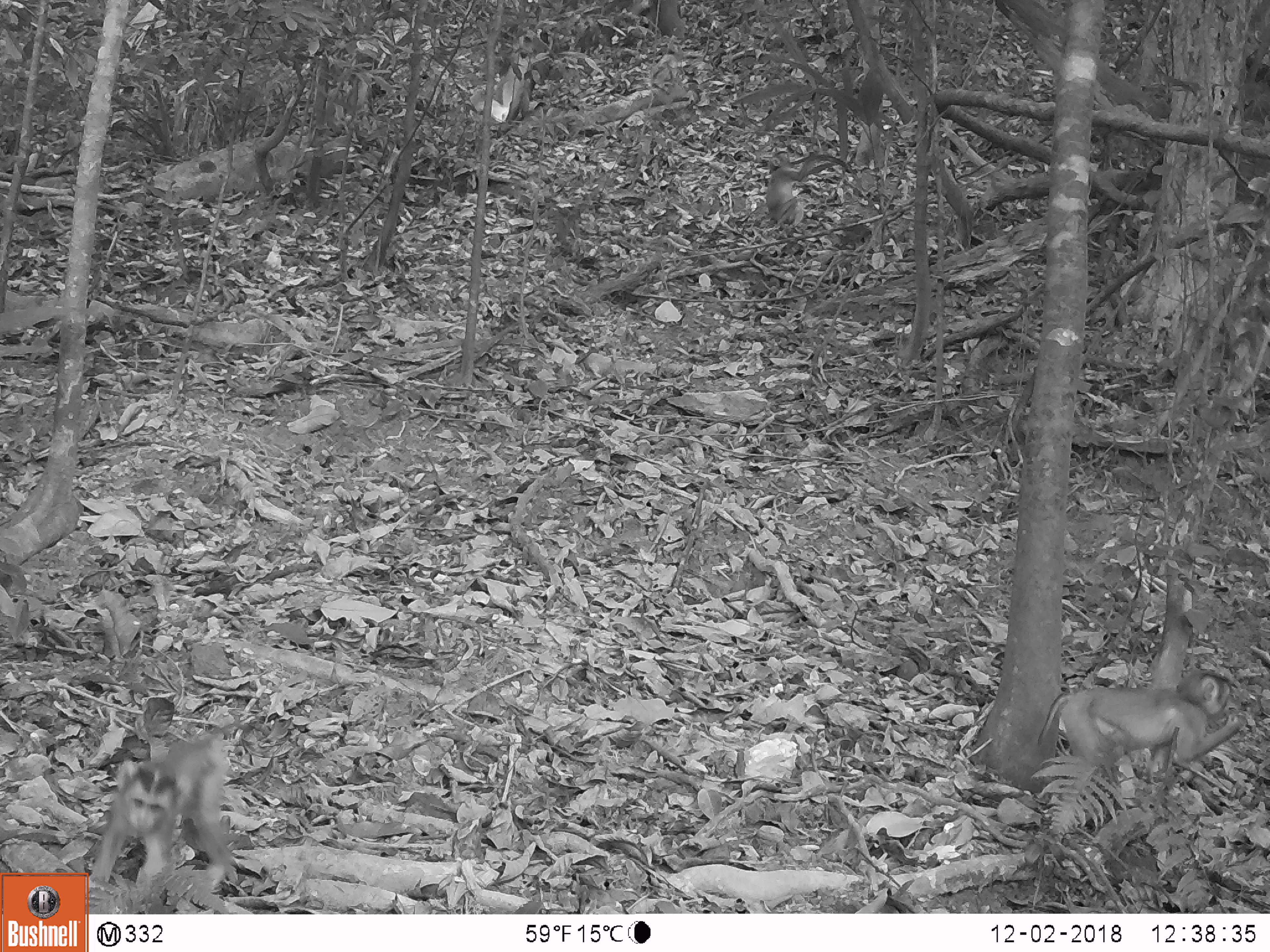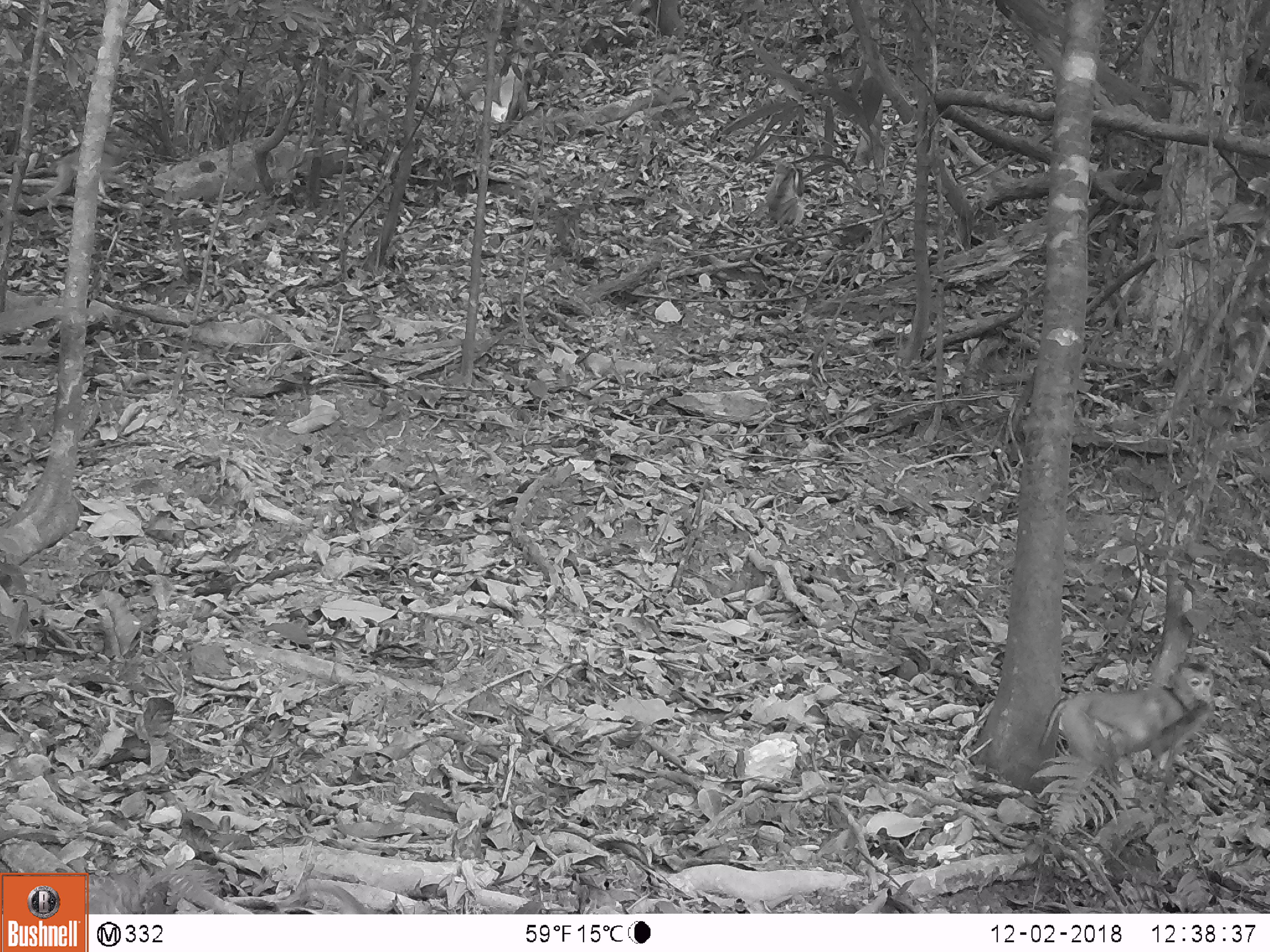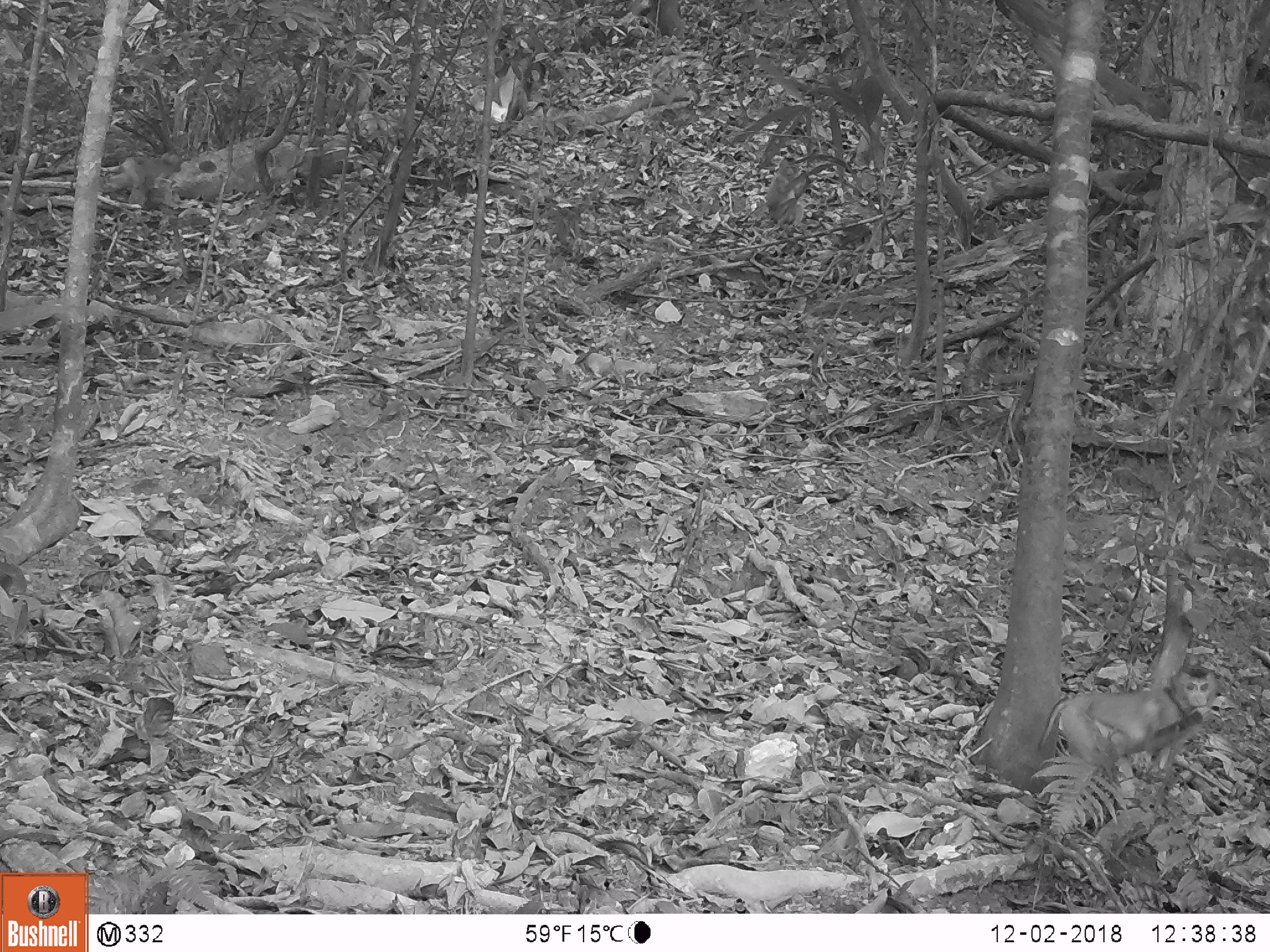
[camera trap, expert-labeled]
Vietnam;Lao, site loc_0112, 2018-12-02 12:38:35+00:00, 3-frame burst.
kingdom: Animalia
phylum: Chordata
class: Mammalia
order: Primates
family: Cercopithecidae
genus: Macaca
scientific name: Macaca nemestrina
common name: pig-tailed macaque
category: pig tailed macaque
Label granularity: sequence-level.